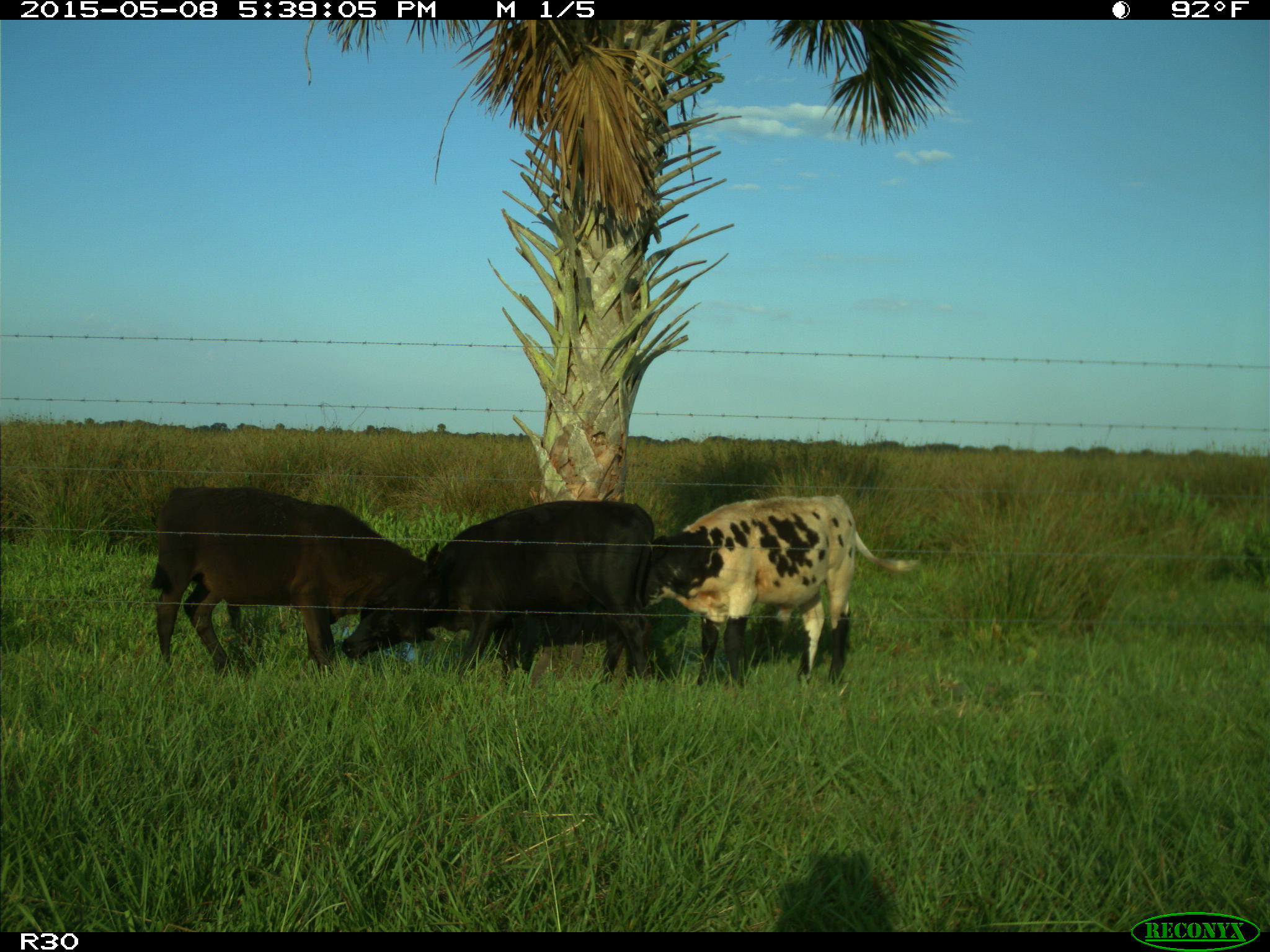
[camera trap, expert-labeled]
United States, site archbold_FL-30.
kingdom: Animalia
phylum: Chordata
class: Mammalia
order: Artiodactyla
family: Bovidae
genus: Bos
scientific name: Bos taurus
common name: domestic cow